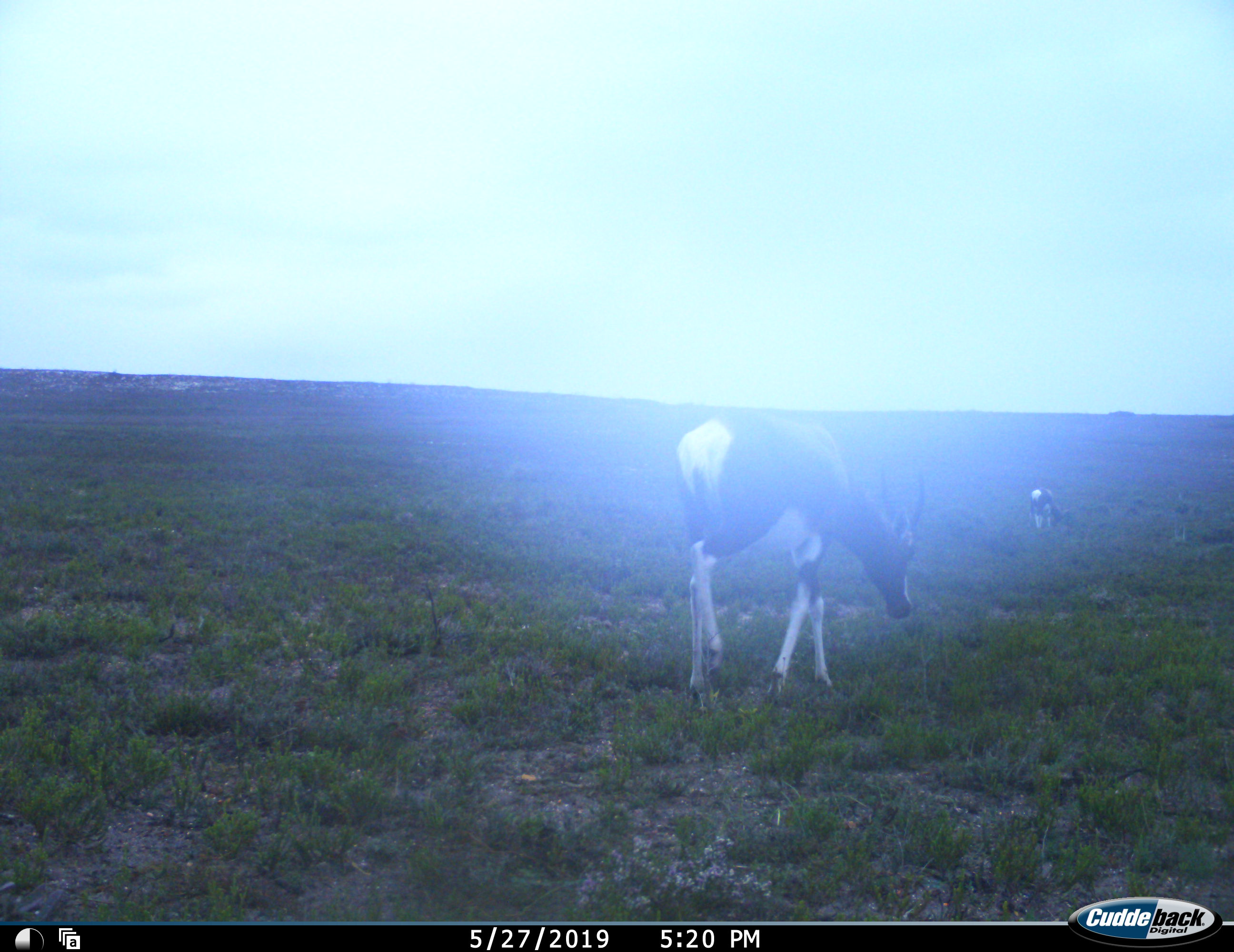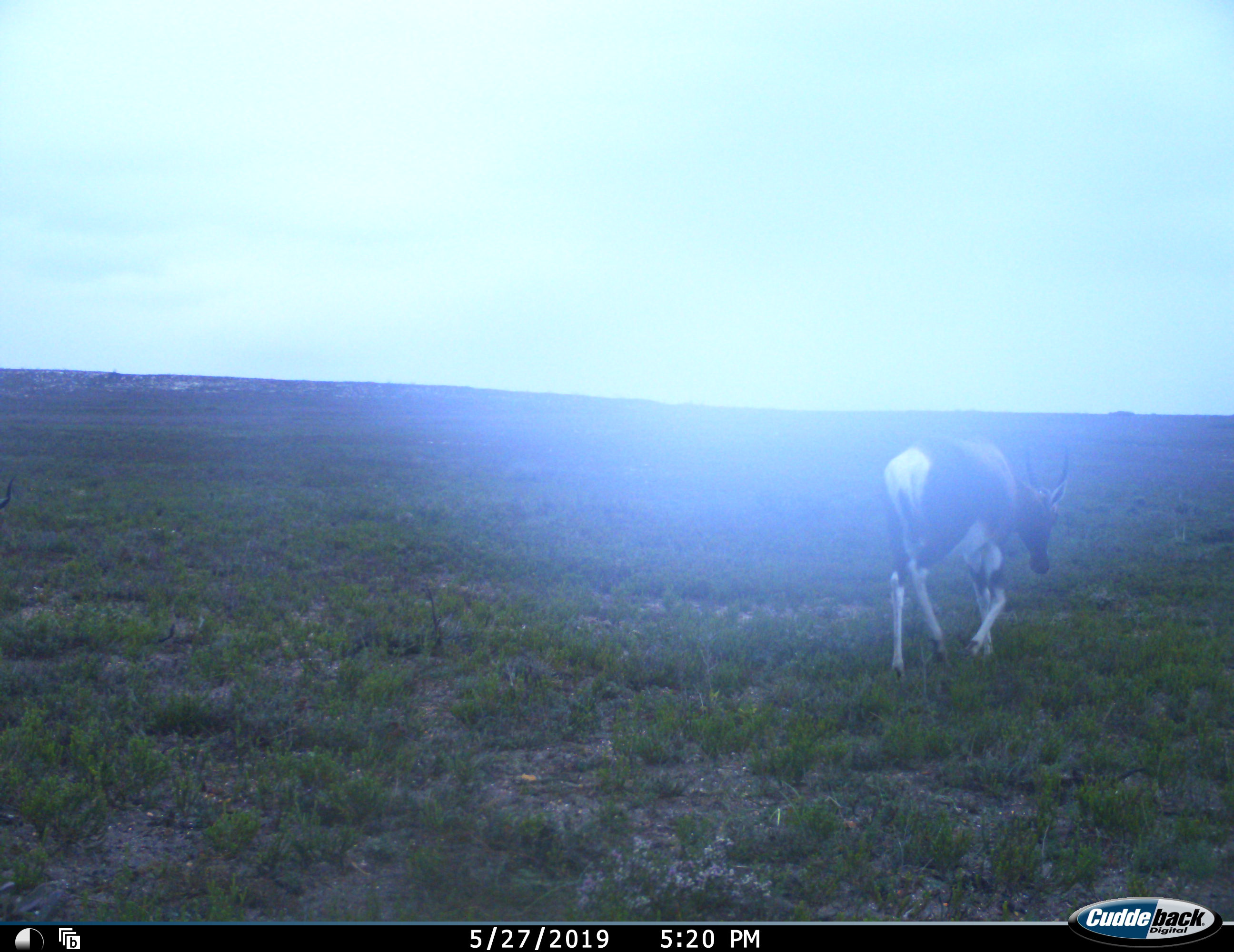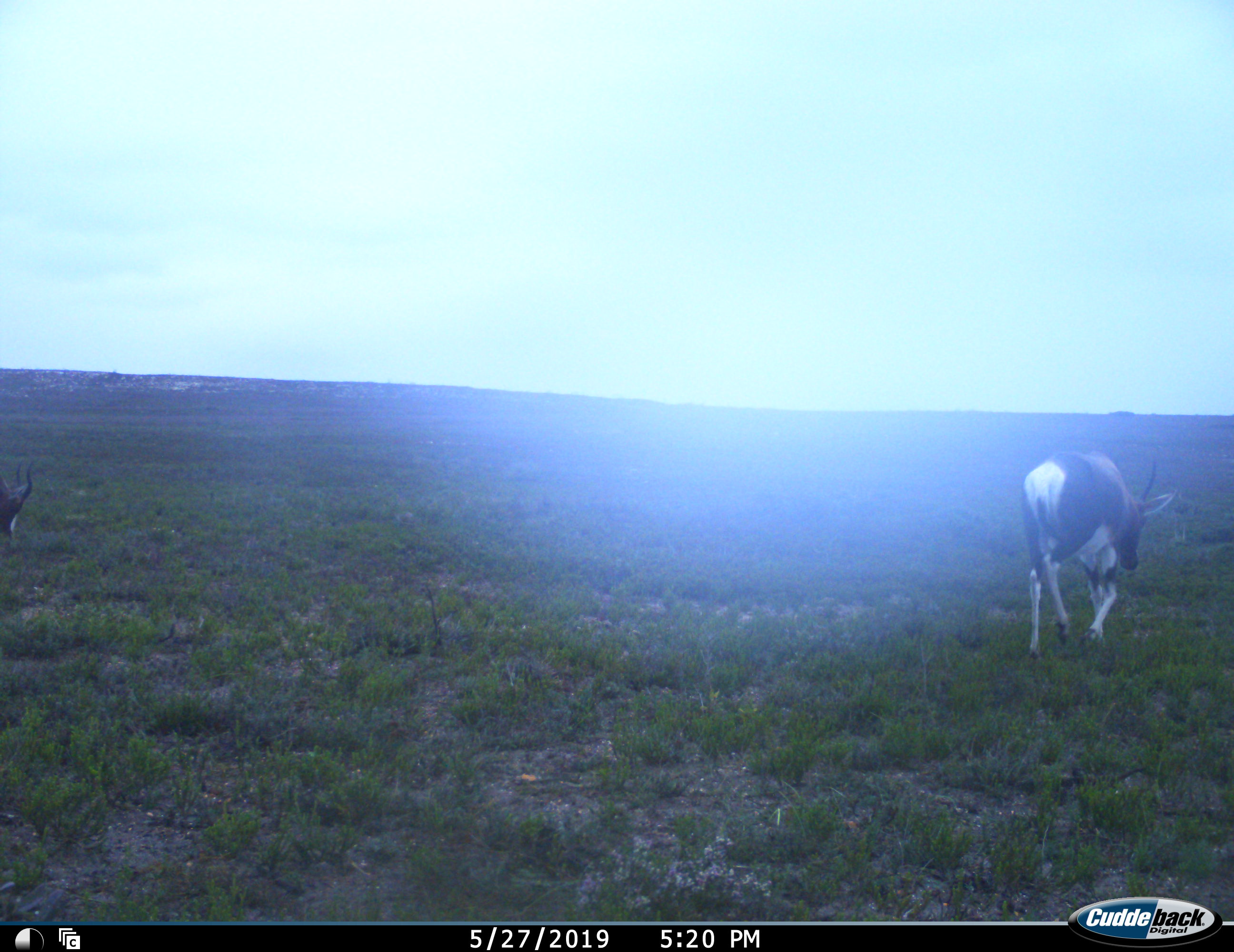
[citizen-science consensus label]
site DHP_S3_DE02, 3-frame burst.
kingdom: Animalia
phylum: Chordata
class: Mammalia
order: Artiodactyla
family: Bovidae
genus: Damaliscus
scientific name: Damaliscus pygargus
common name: bontebok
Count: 2.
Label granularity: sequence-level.